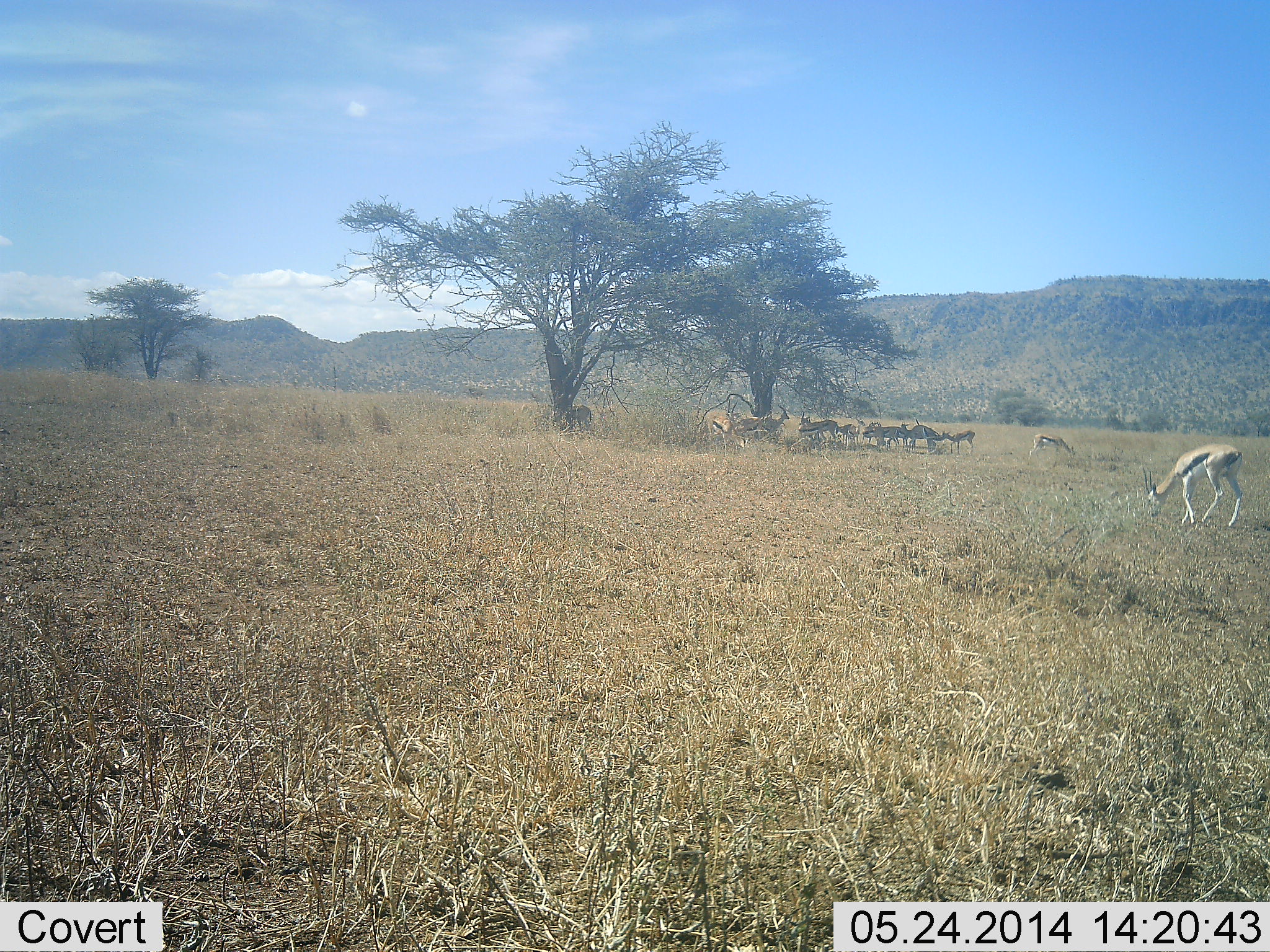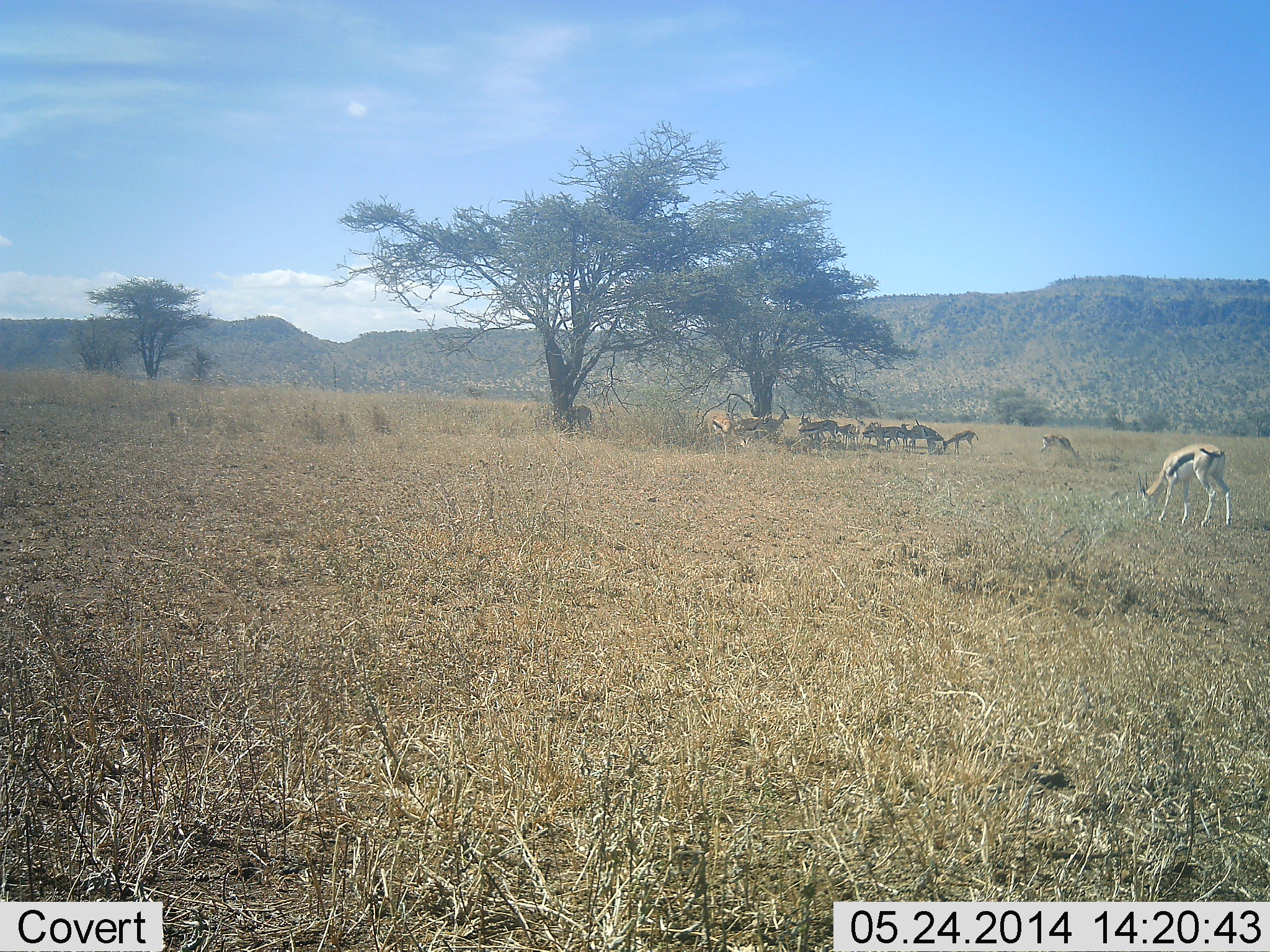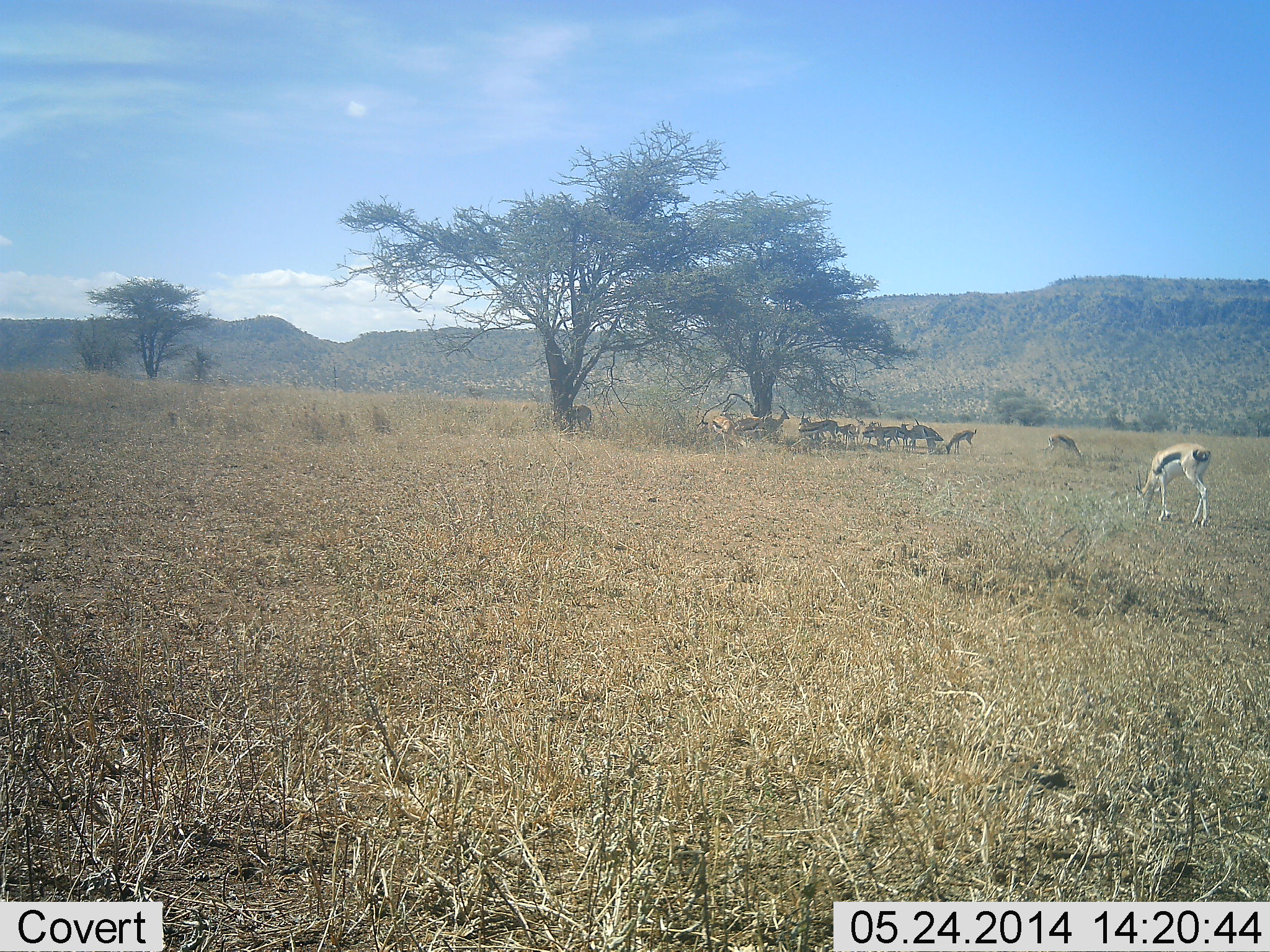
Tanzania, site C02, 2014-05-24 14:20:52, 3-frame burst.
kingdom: Animalia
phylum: Chordata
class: Mammalia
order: Artiodactyla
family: Bovidae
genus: Eudorcas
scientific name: Eudorcas thomsonii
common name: thomson's gazelle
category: gazellethomsons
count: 11-50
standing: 90%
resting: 10%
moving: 20%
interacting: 0%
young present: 0%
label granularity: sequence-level